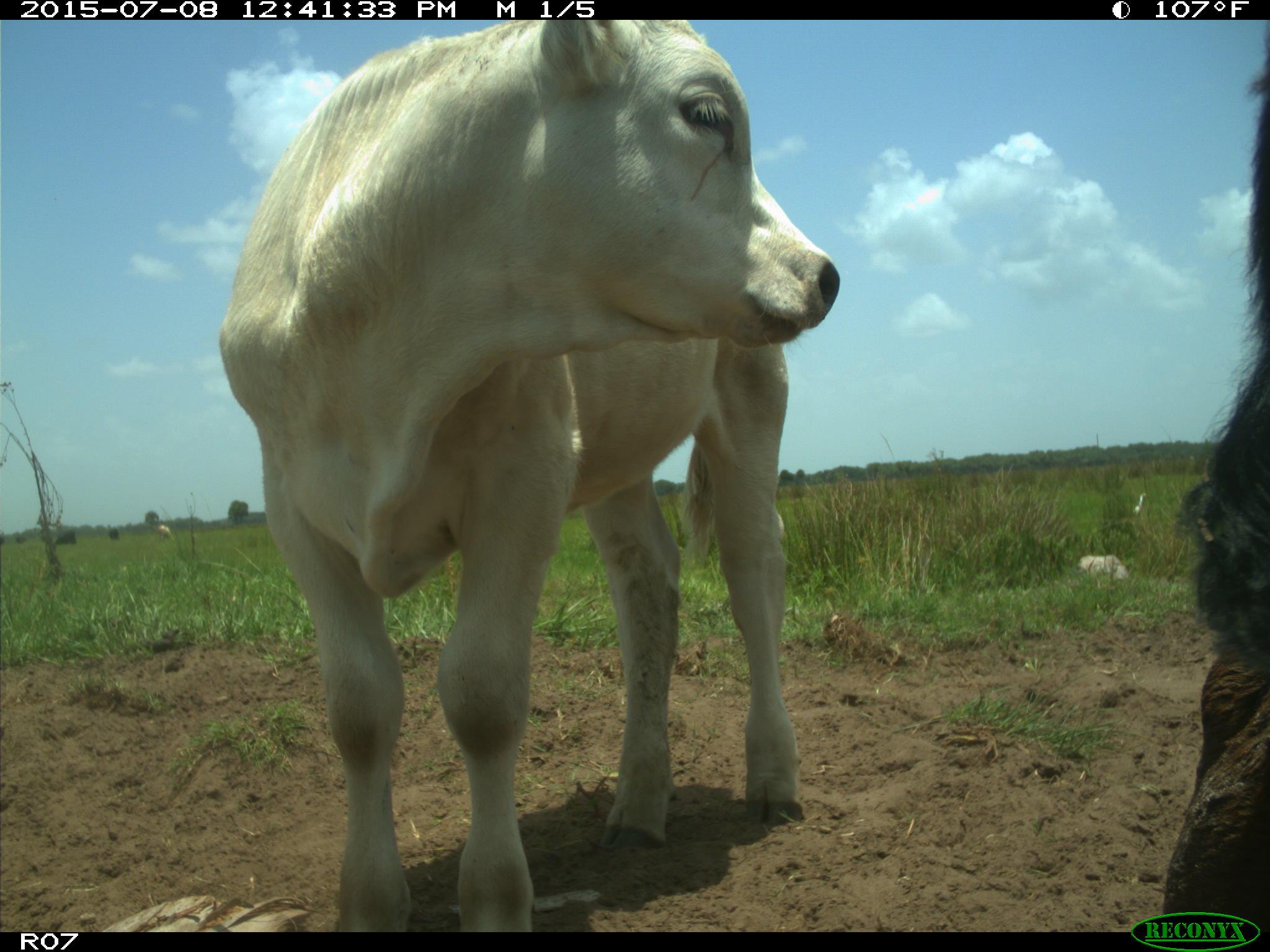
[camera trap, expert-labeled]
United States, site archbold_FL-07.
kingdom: Animalia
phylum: Chordata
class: Mammalia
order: Artiodactyla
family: Bovidae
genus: Bos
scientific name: Bos taurus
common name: domestic cow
Bos taurus (domestic cow).